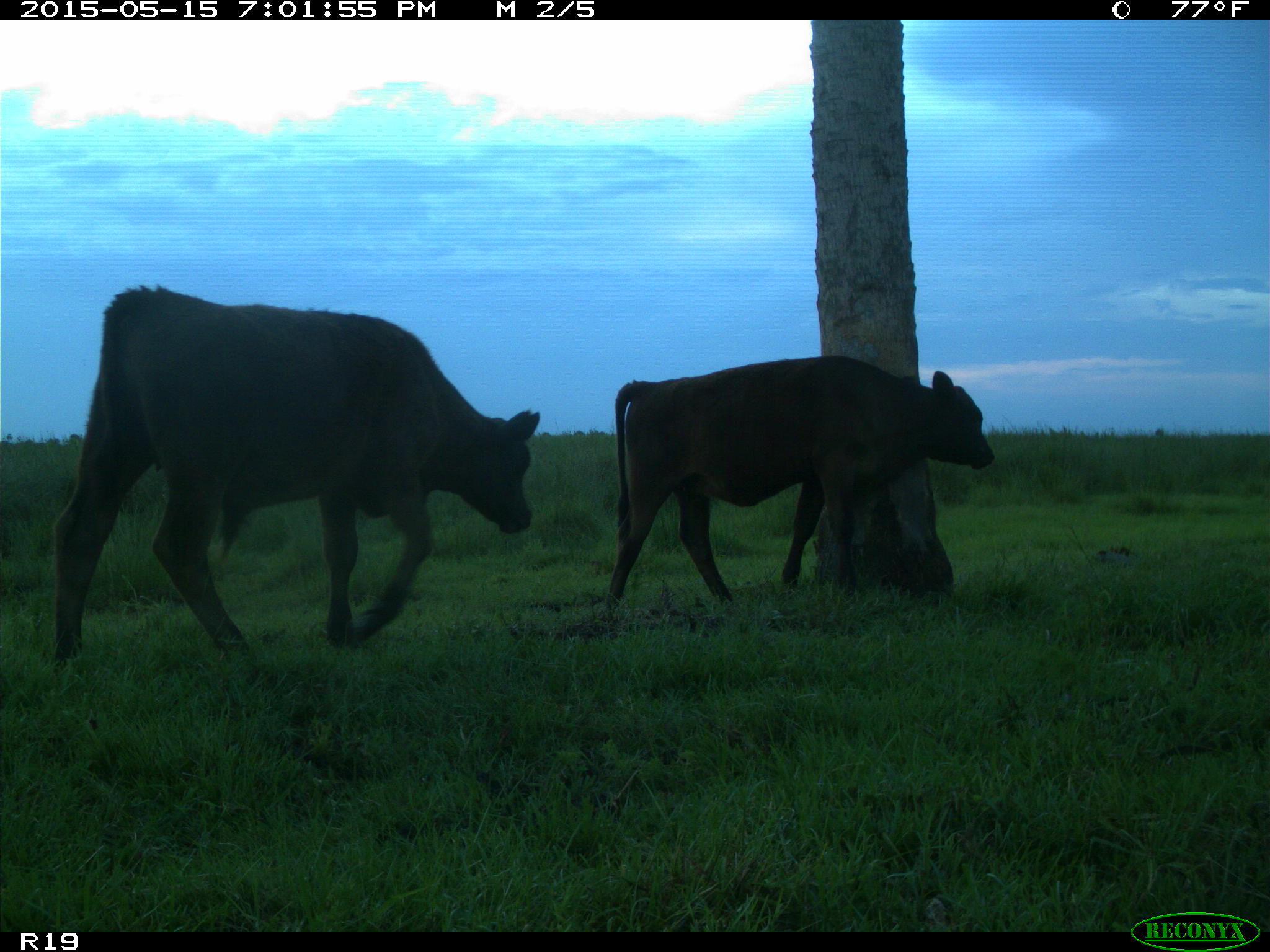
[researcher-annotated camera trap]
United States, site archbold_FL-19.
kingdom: Animalia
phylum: Chordata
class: Mammalia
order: Artiodactyla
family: Bovidae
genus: Bos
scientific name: Bos taurus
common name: domestic cow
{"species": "Bos taurus (domestic cow)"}